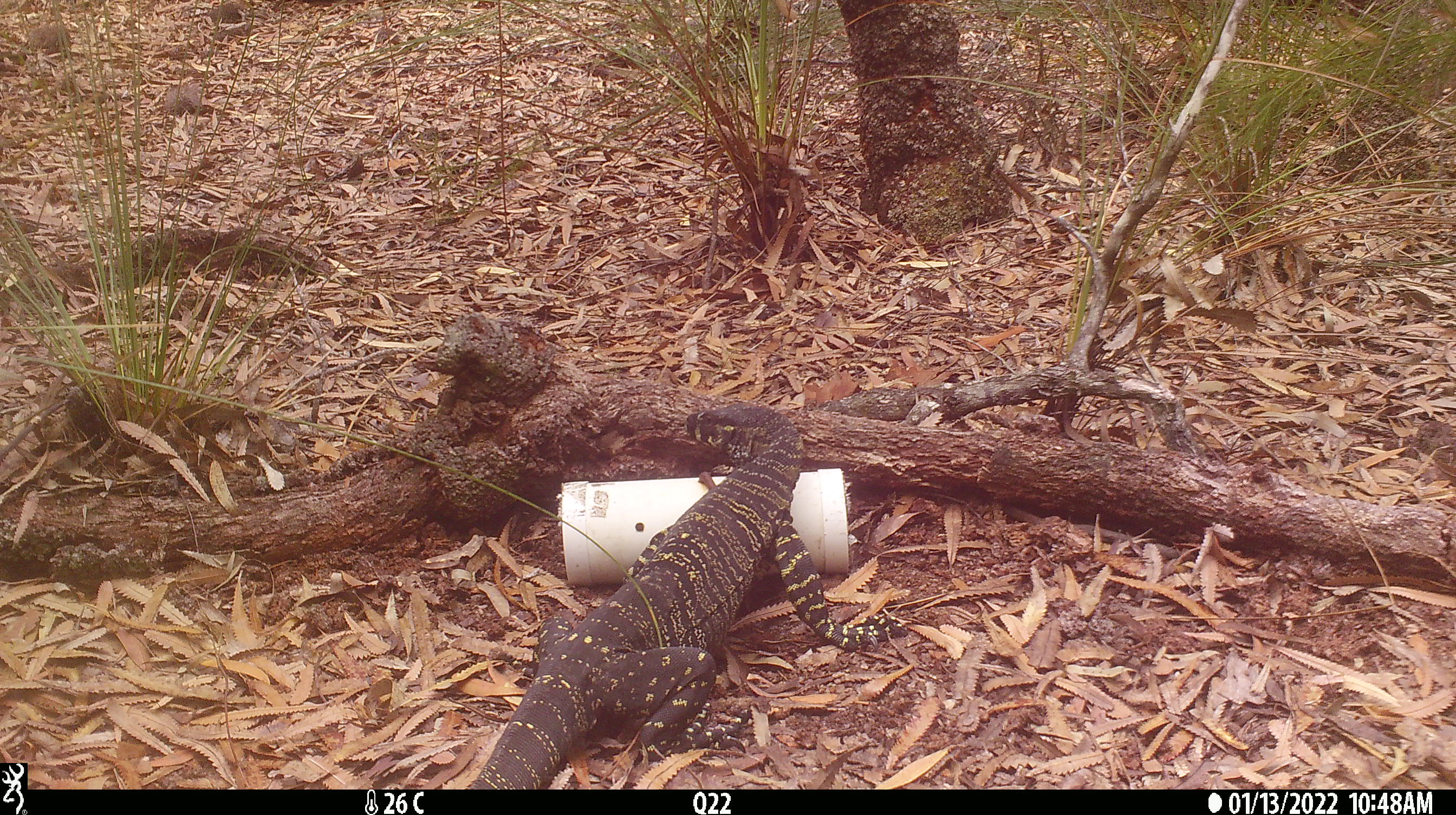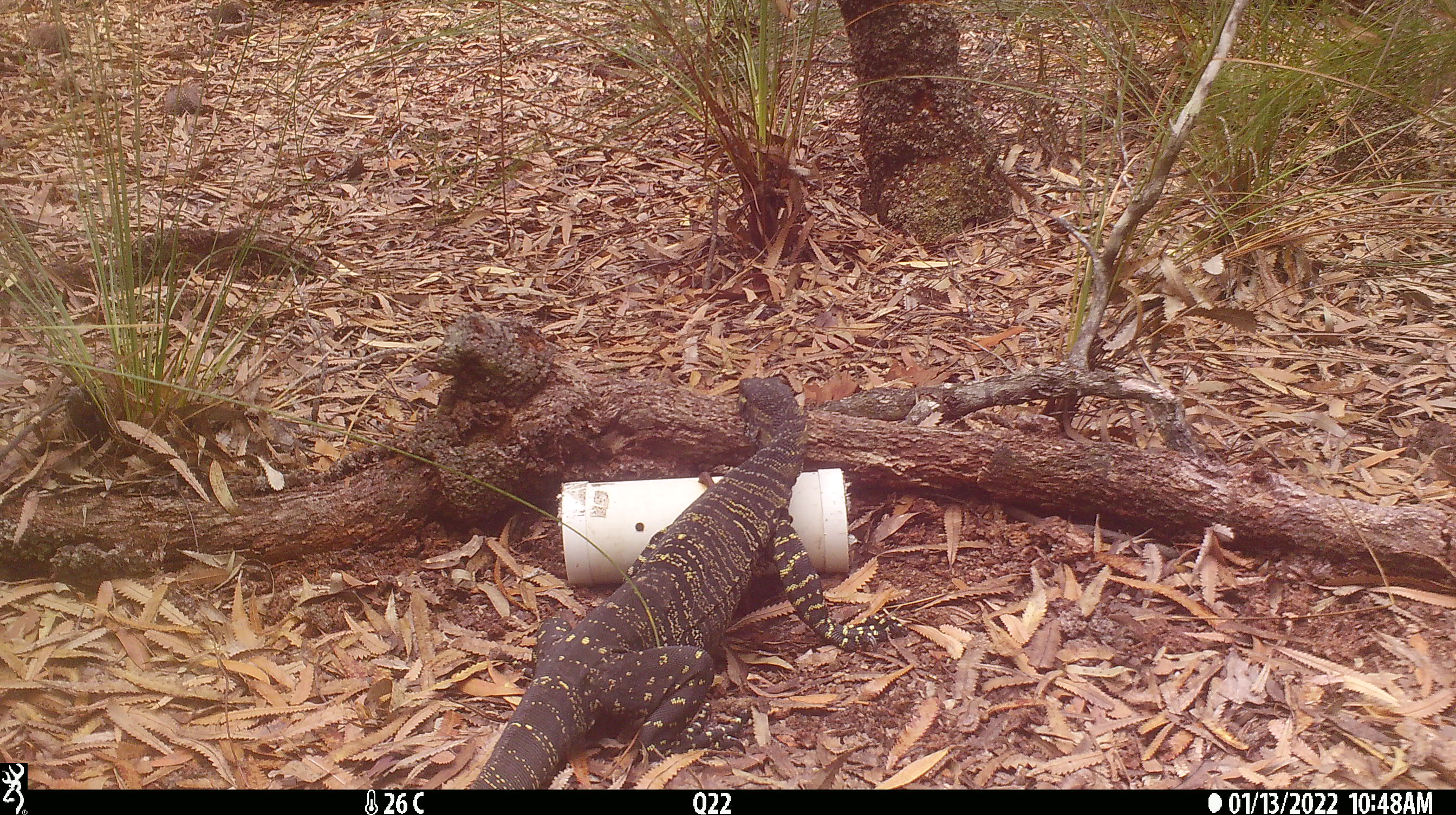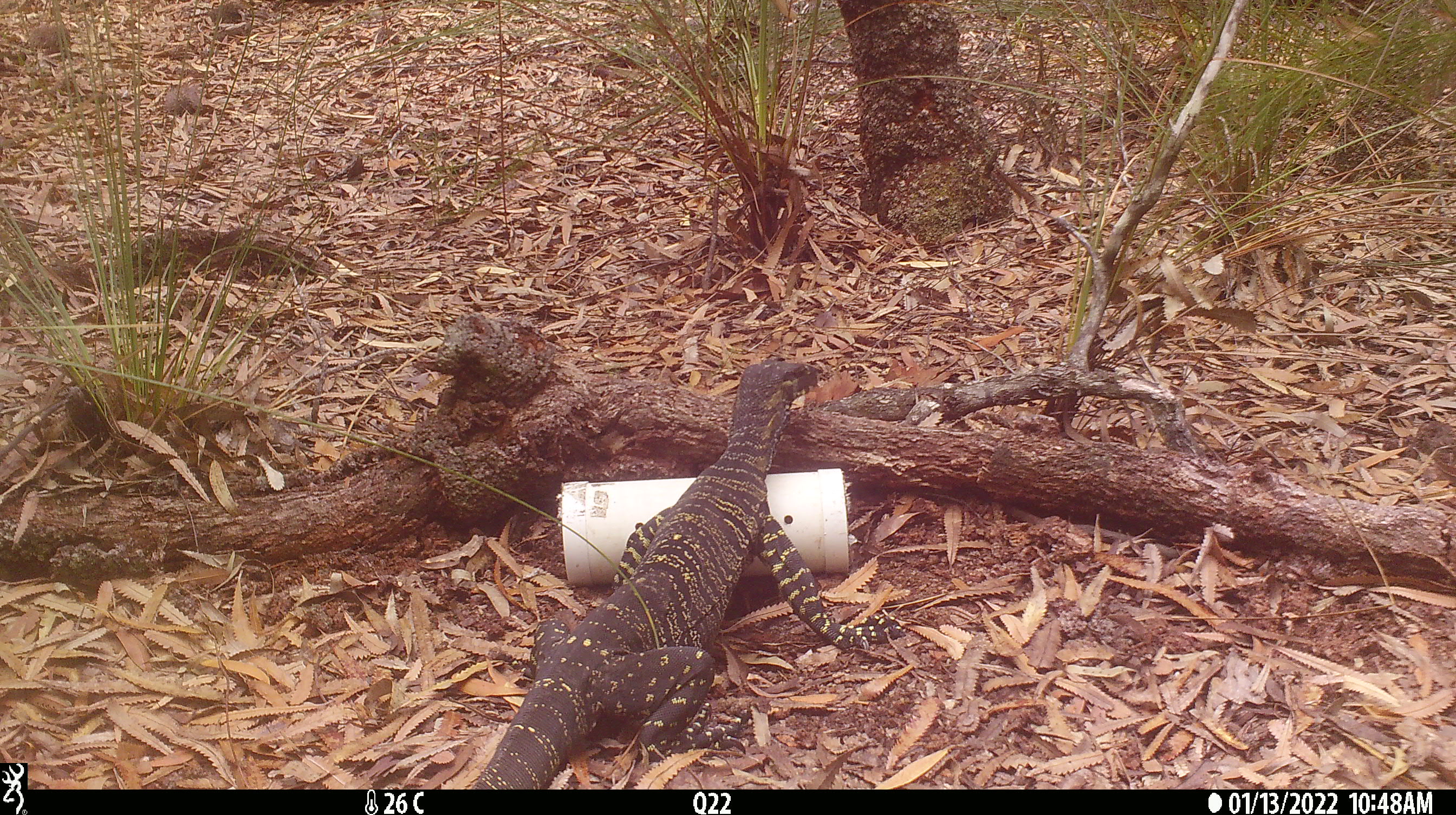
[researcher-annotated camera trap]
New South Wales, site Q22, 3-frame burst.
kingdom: Animalia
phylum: Chordata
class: Reptilia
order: Squamata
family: Varanidae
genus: Varanus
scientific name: Varanus varius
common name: lace monitor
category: goanna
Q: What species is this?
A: Goanna (lace monitor) (Varanus varius).